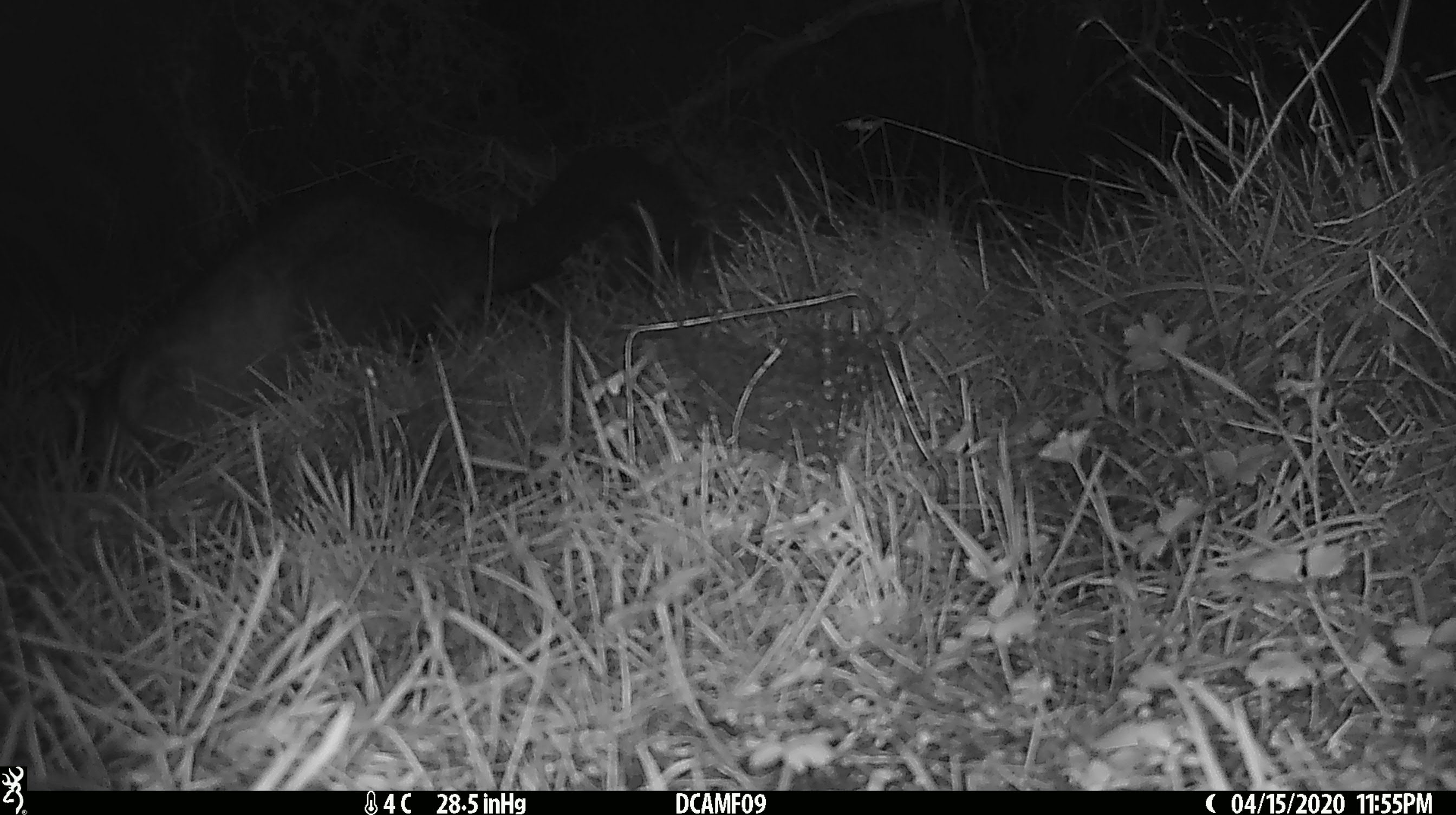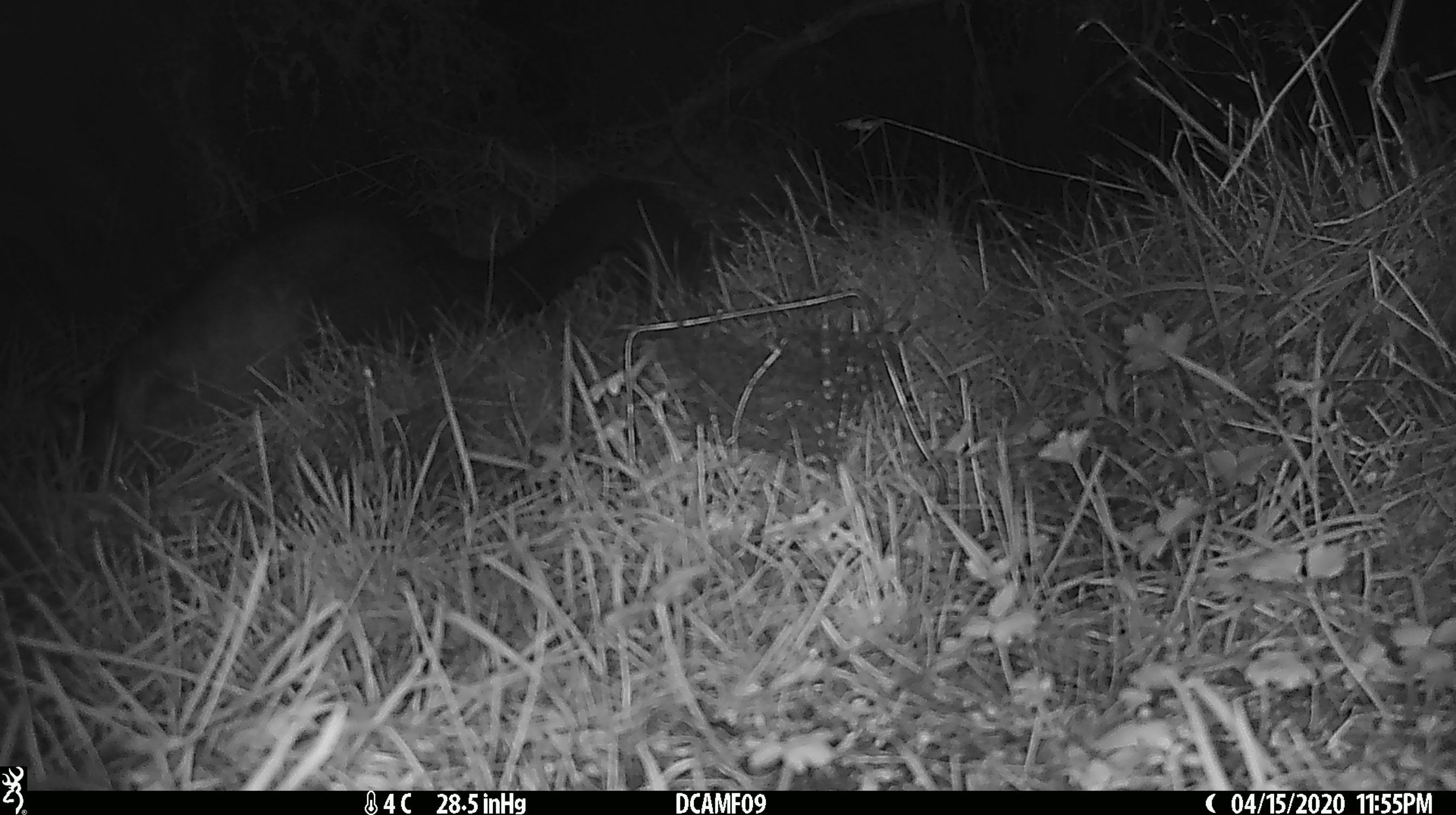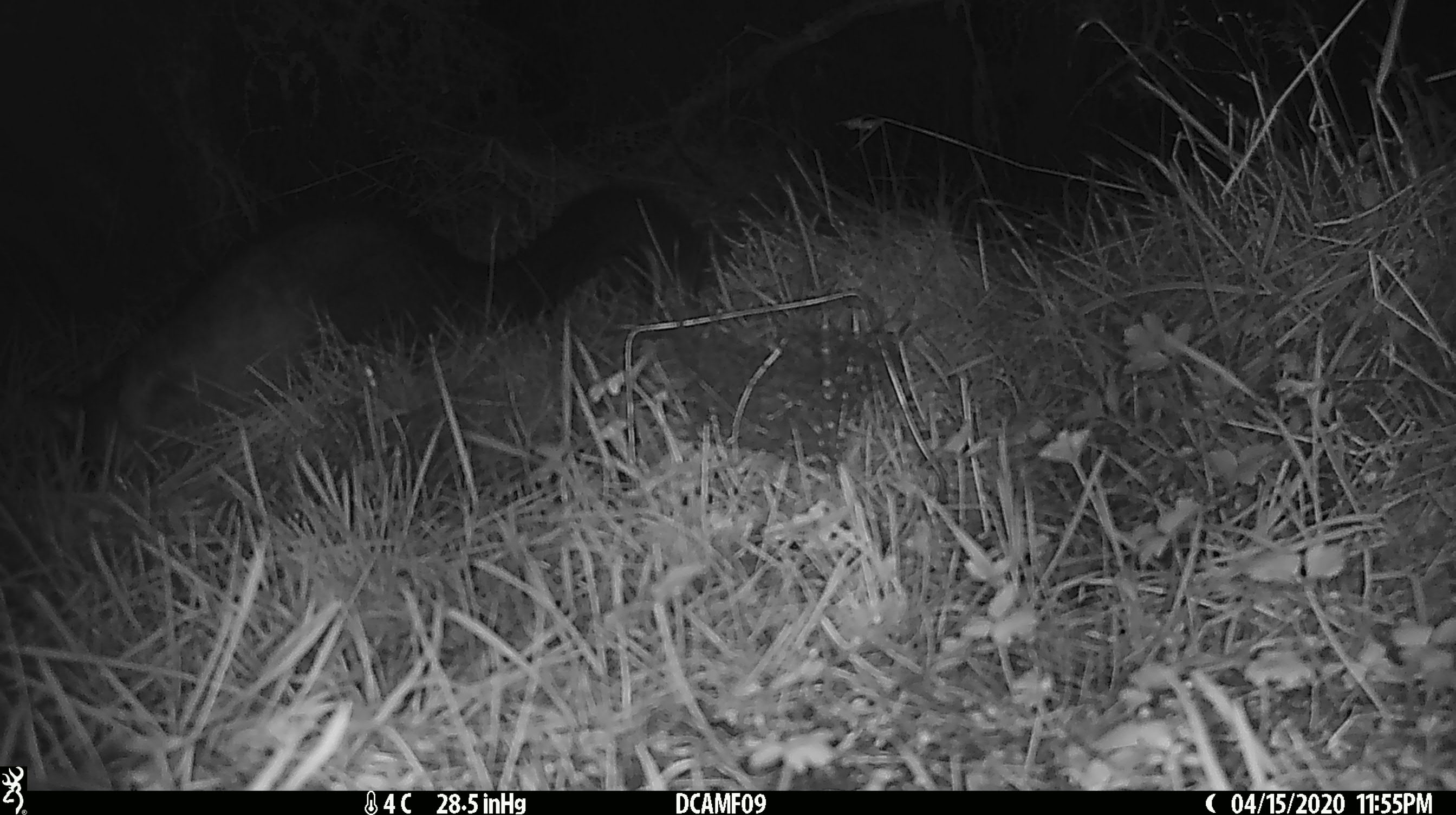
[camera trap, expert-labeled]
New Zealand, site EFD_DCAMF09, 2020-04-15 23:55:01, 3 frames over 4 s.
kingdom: Animalia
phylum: Chordata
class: Mammalia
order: Diprotodontia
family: Phalangeridae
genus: Trichosurus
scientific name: Trichosurus vulpecula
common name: common brushtail possum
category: possum